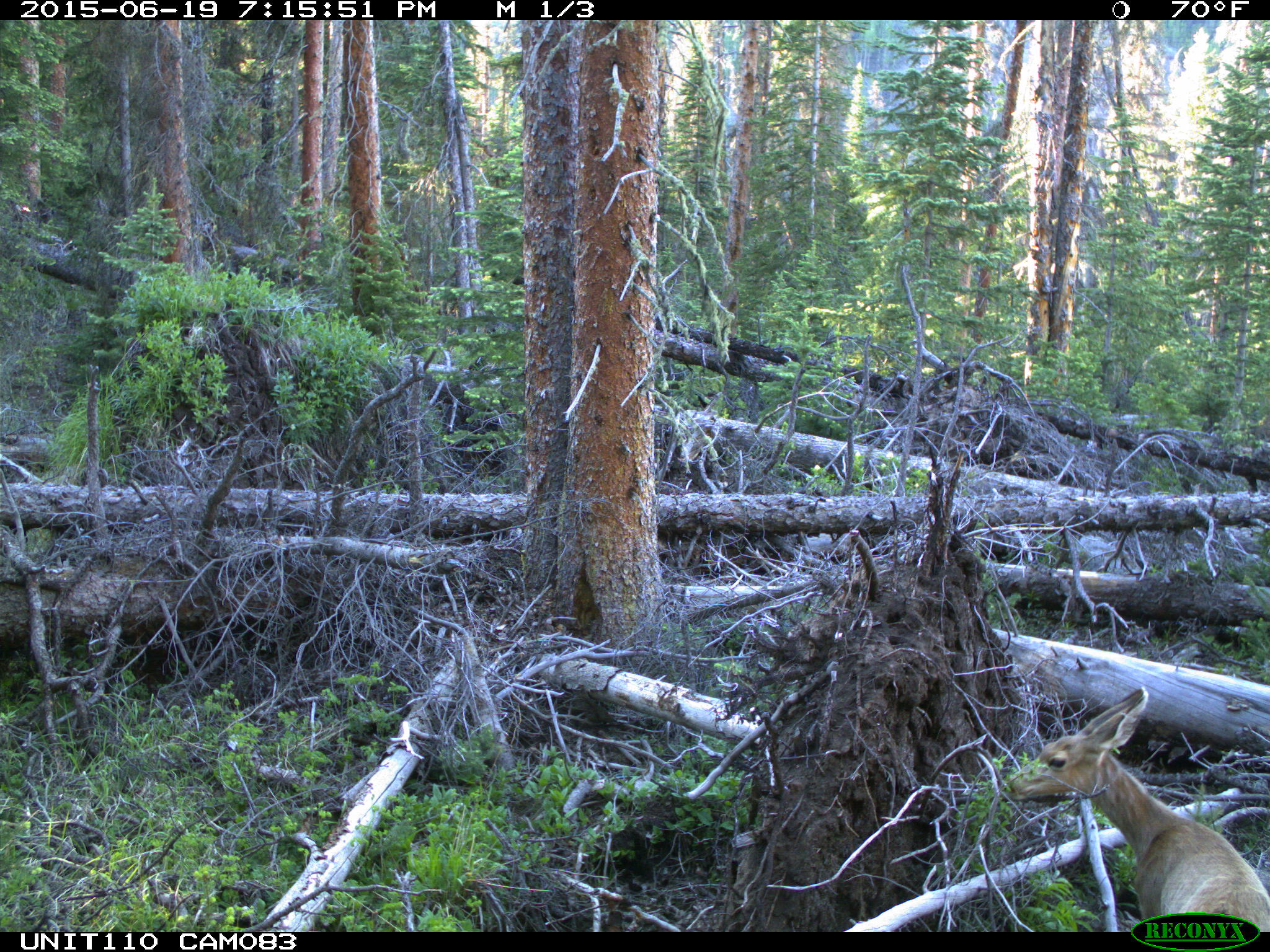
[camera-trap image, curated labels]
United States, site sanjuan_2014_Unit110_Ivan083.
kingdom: Animalia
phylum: Chordata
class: Mammalia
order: Artiodactyla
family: Cervidae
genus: Odocoileus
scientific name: Odocoileus hemionus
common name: mule deer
Odocoileus hemionus (mule deer).